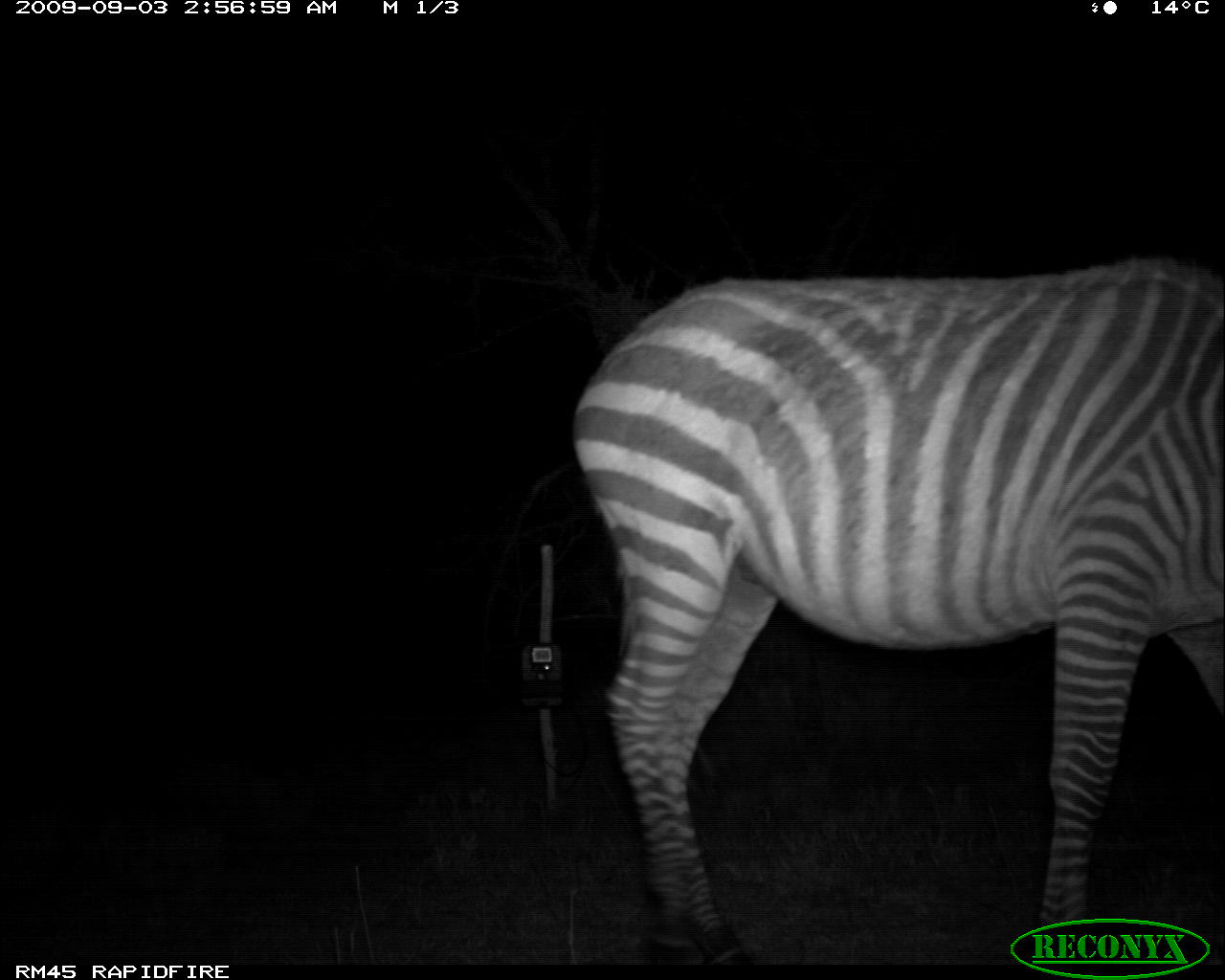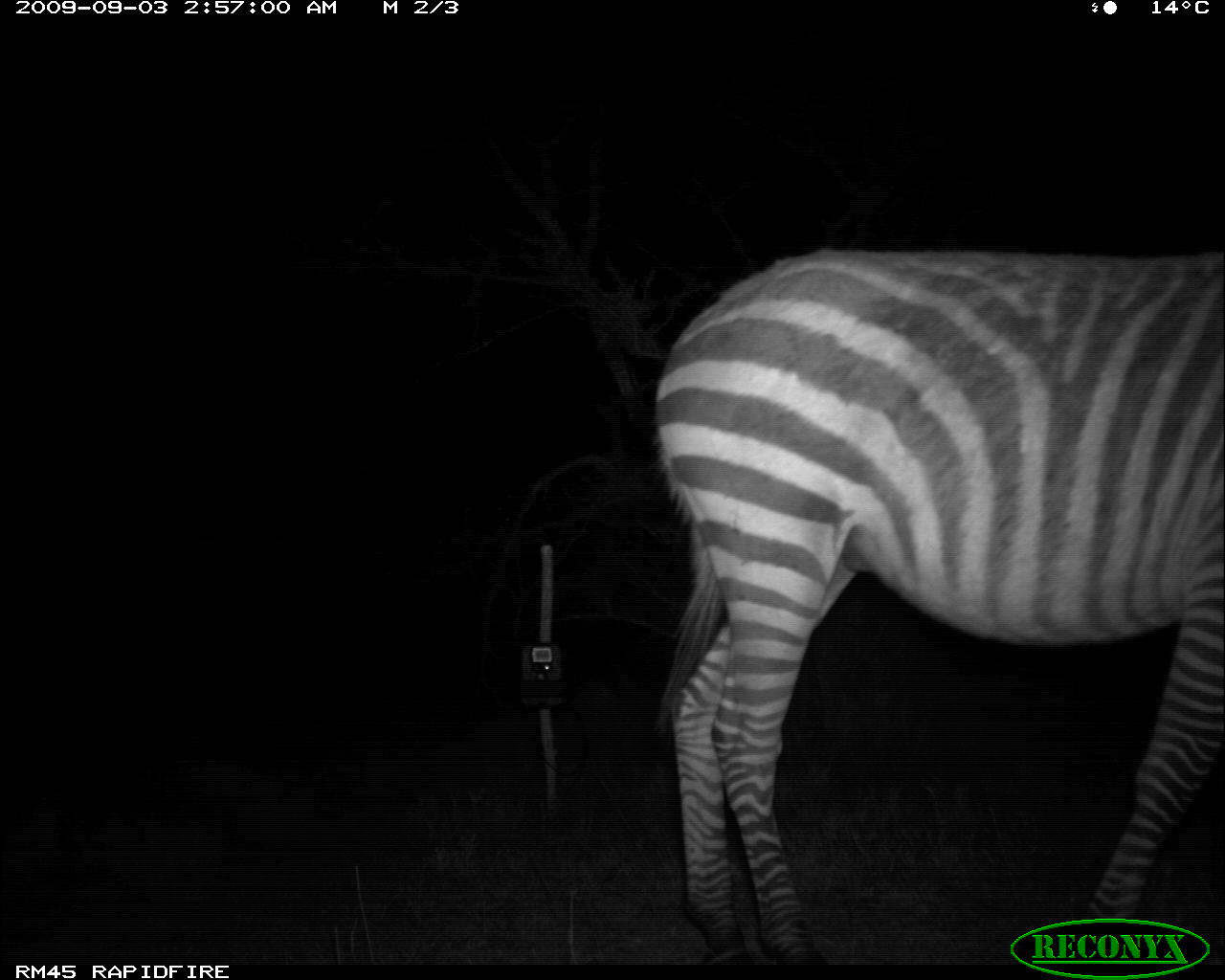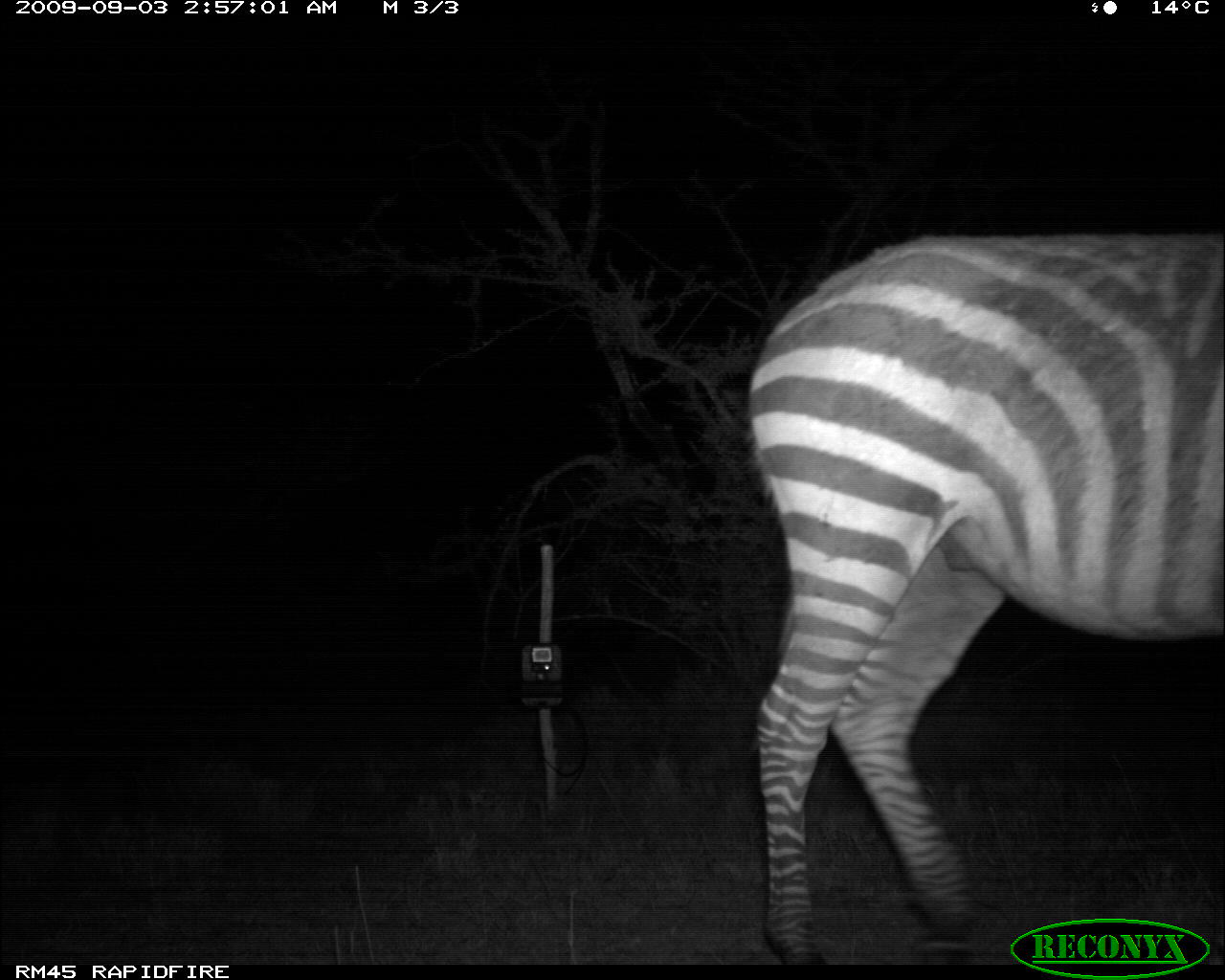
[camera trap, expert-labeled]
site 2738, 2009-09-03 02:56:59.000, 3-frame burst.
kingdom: Animalia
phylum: Chordata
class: Mammalia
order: Perissodactyla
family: Equidae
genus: Equus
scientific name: Equus quagga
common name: plains zebra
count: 1